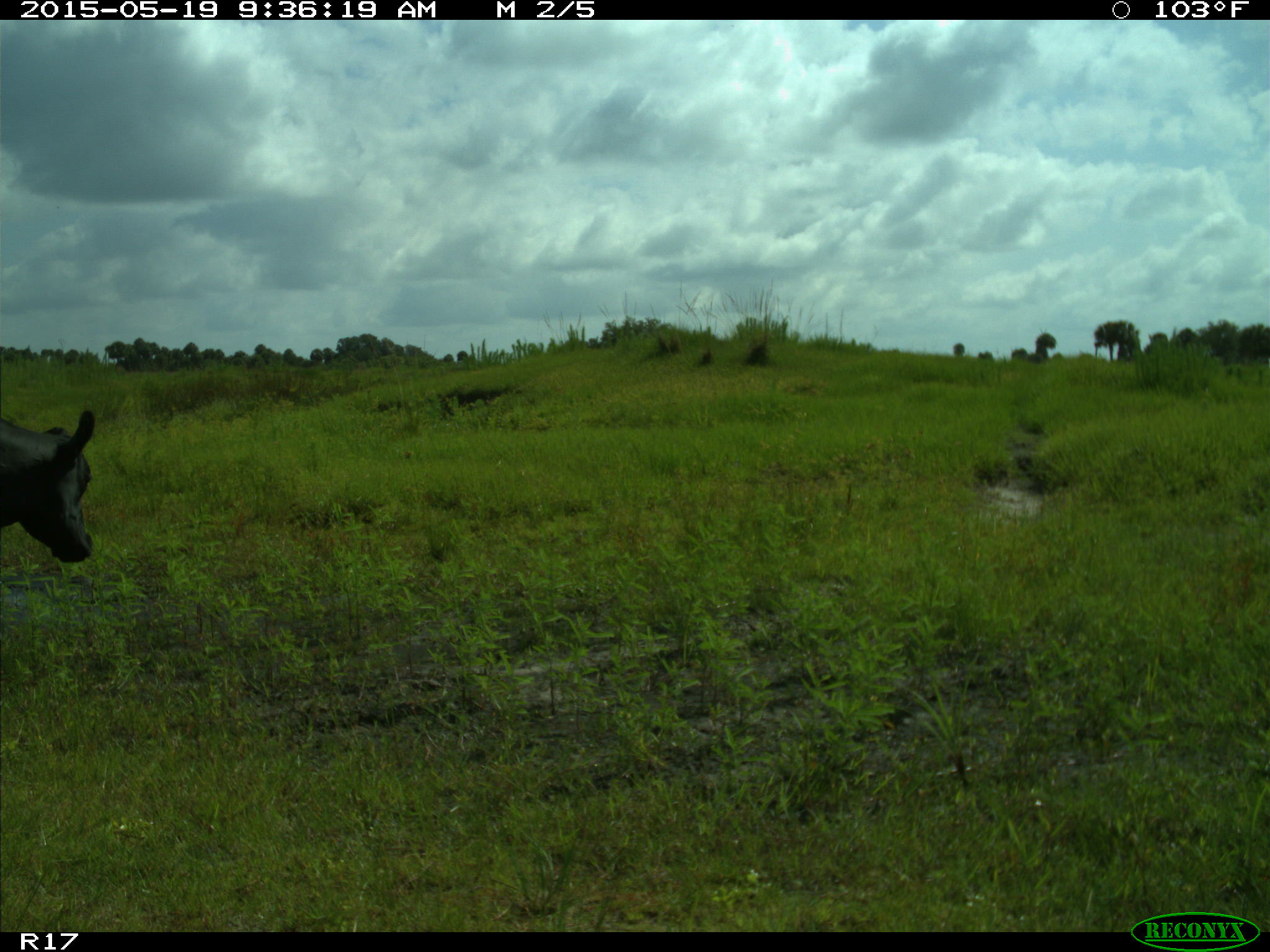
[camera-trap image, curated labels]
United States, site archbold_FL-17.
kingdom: Animalia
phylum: Chordata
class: Mammalia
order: Artiodactyla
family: Bovidae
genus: Bos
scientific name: Bos taurus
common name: domestic cow